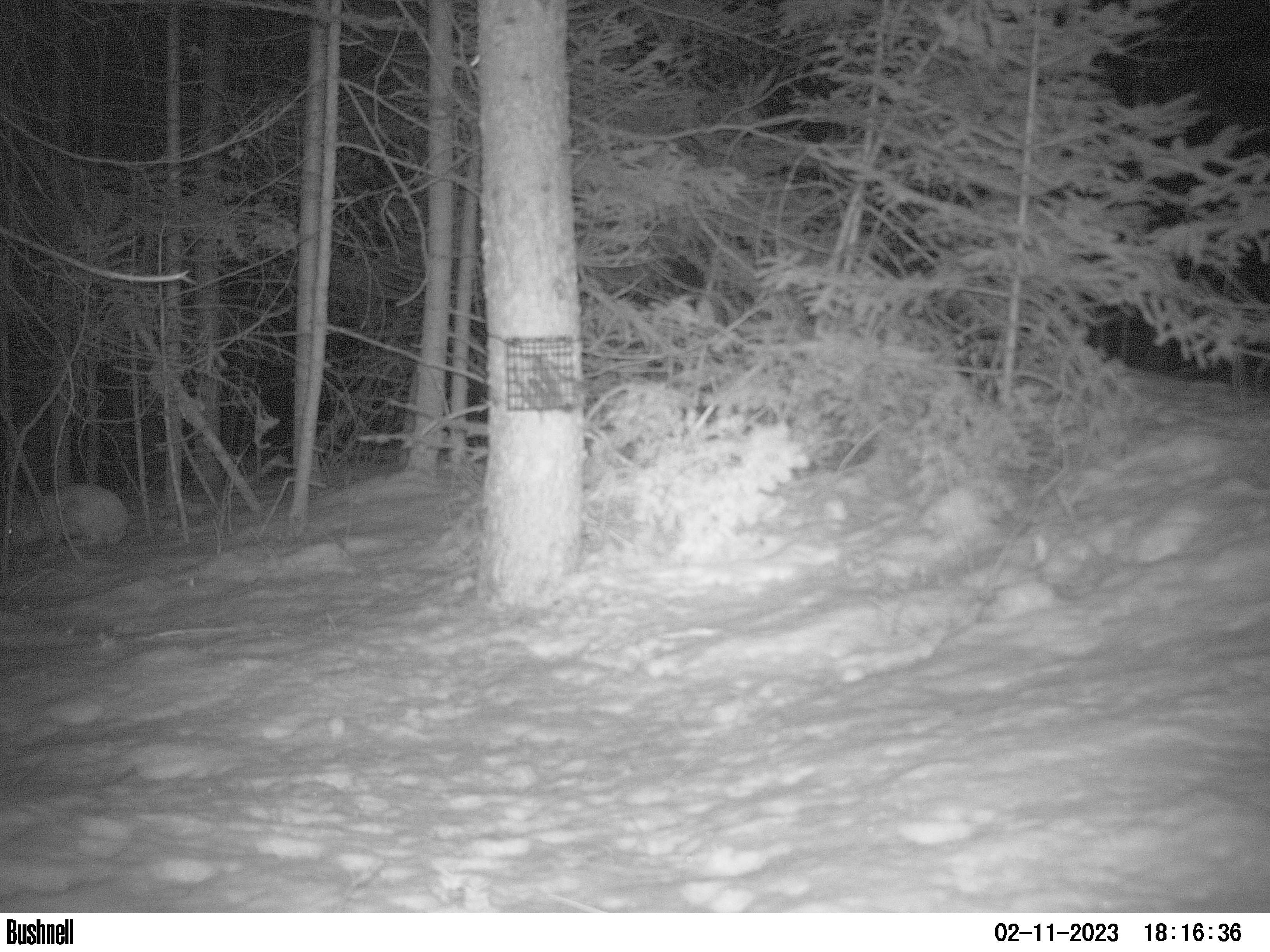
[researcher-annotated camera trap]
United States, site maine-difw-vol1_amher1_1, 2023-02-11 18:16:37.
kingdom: Animalia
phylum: Chordata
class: Mammalia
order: Lagomorpha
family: Leporidae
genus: Lepus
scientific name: Lepus americanus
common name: snowshoe hare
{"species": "snowshoe hare (Lepus americanus)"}